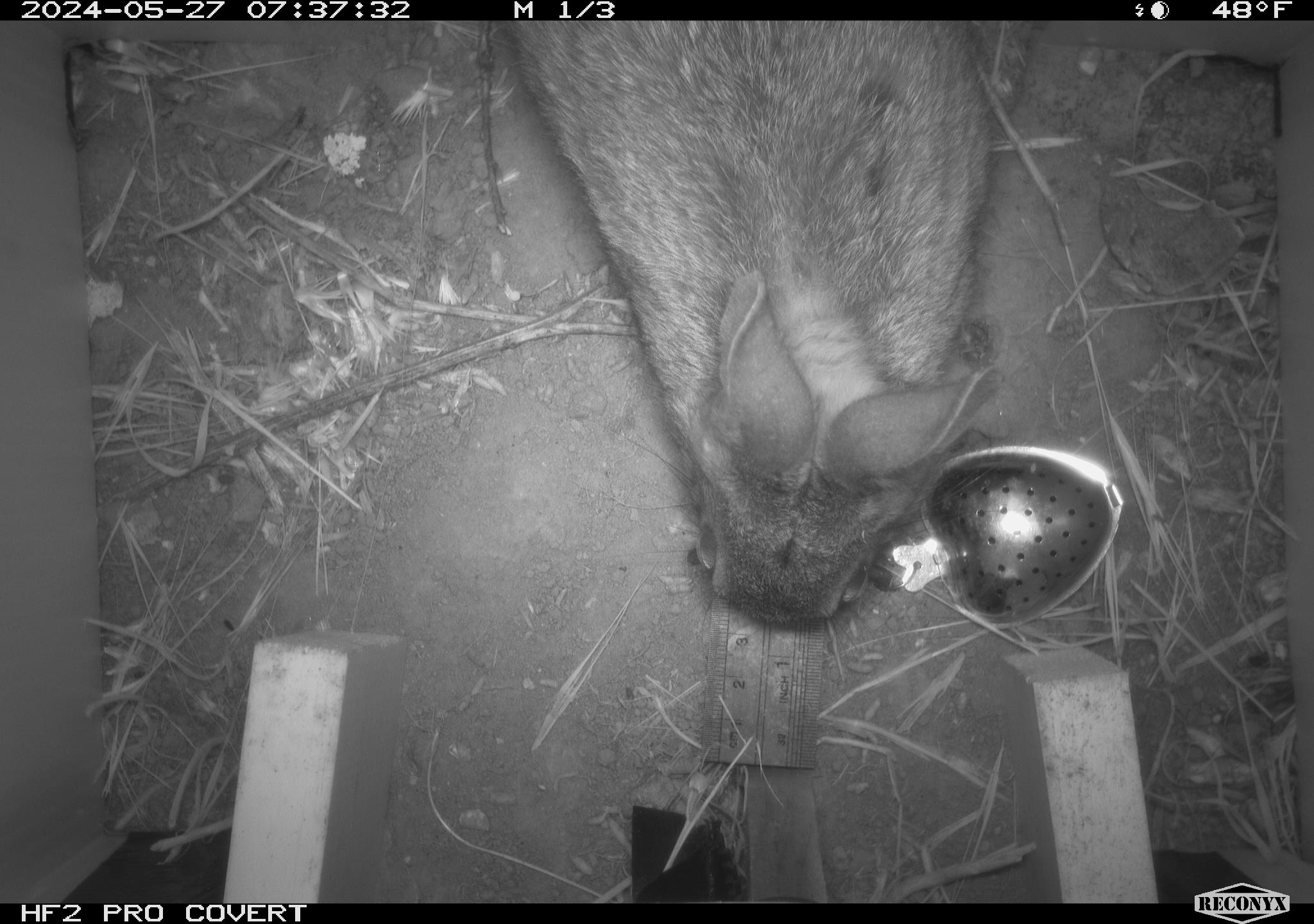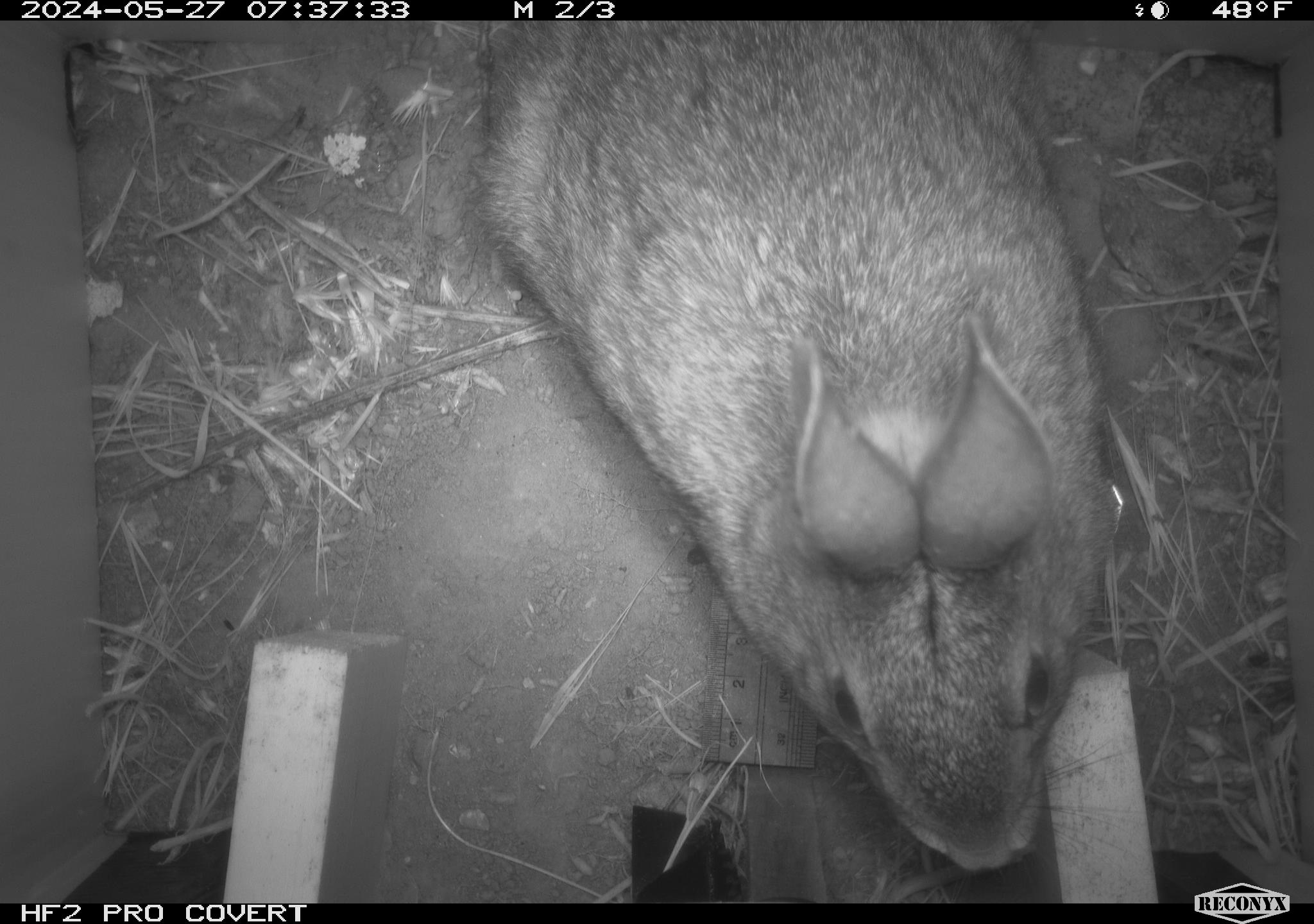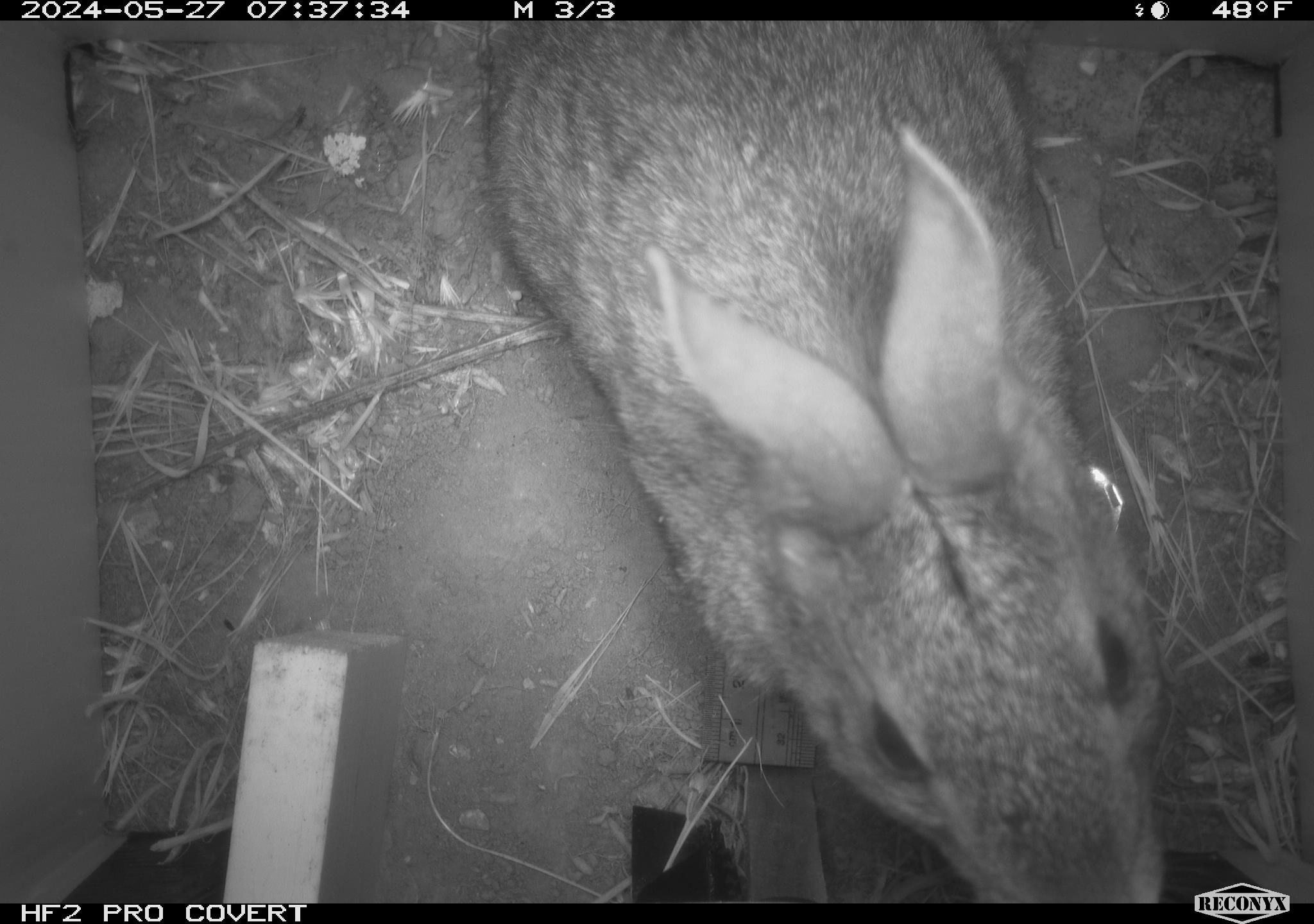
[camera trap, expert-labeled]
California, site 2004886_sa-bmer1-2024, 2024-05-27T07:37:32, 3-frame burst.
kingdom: Animalia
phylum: Chordata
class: Mammalia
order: Lagomorpha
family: Leporidae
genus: Sylvilagus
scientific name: Sylvilagus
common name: cottontail rabbits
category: sylvilagus species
Sylvilagus species (cottontail rabbits) (Sylvilagus).